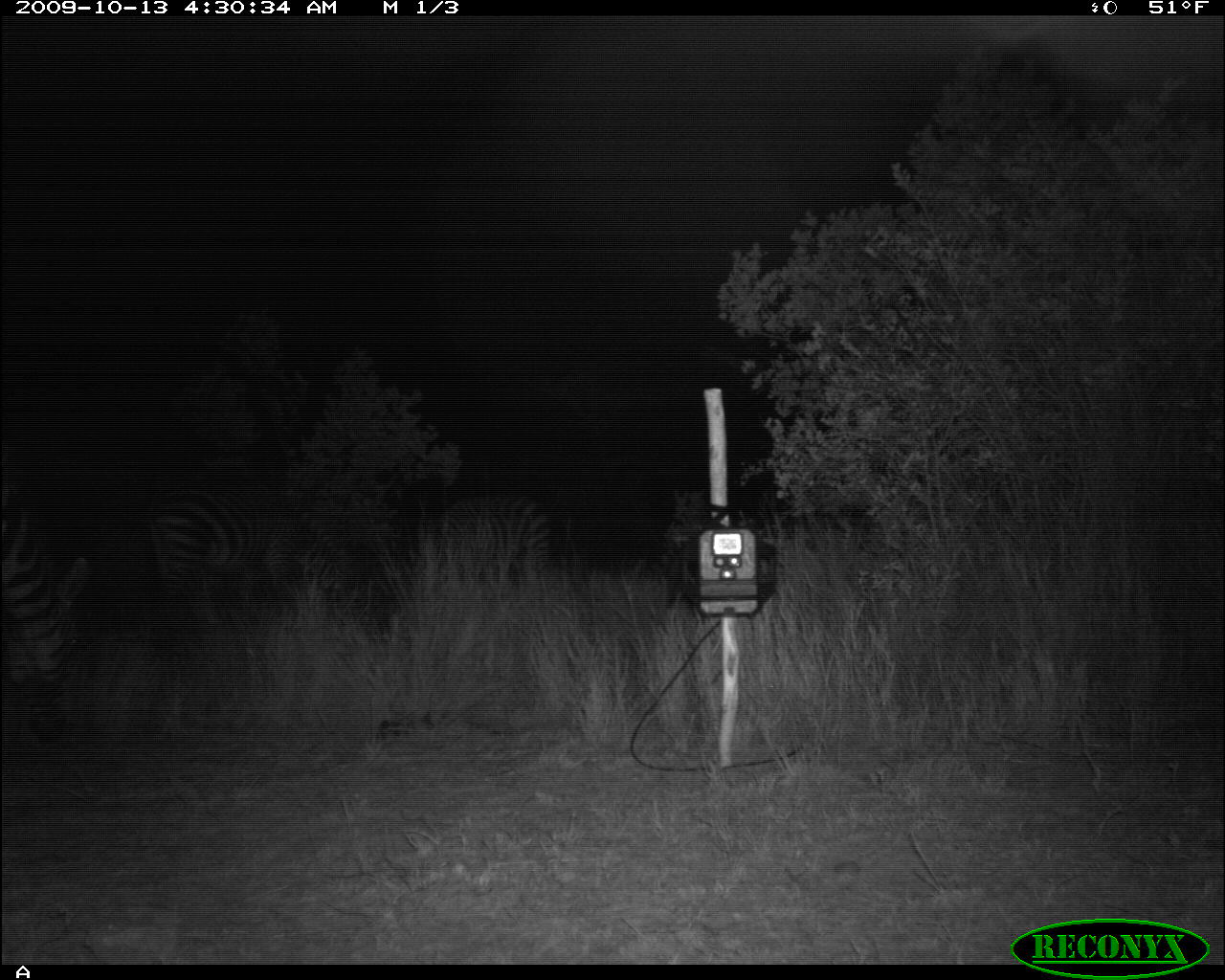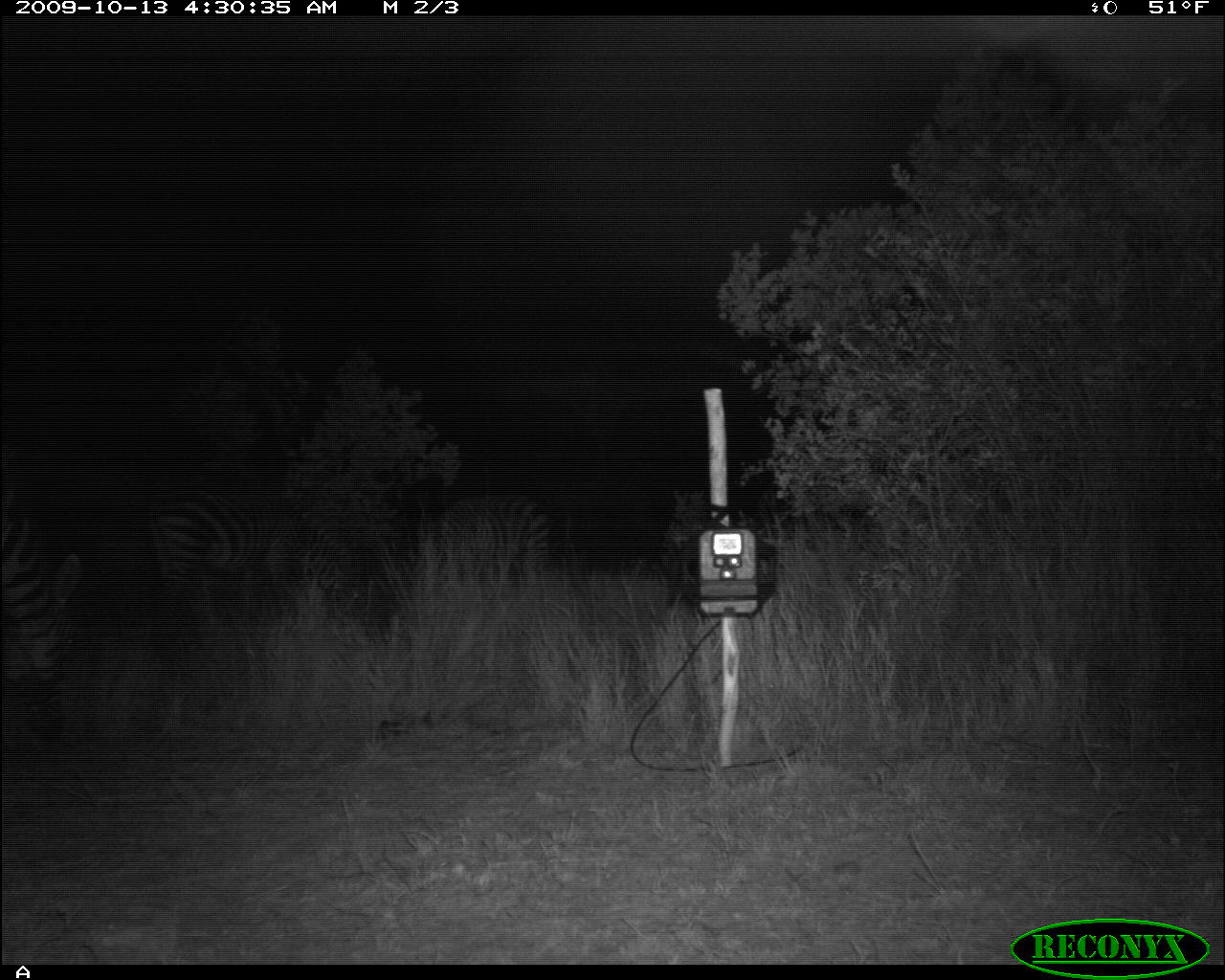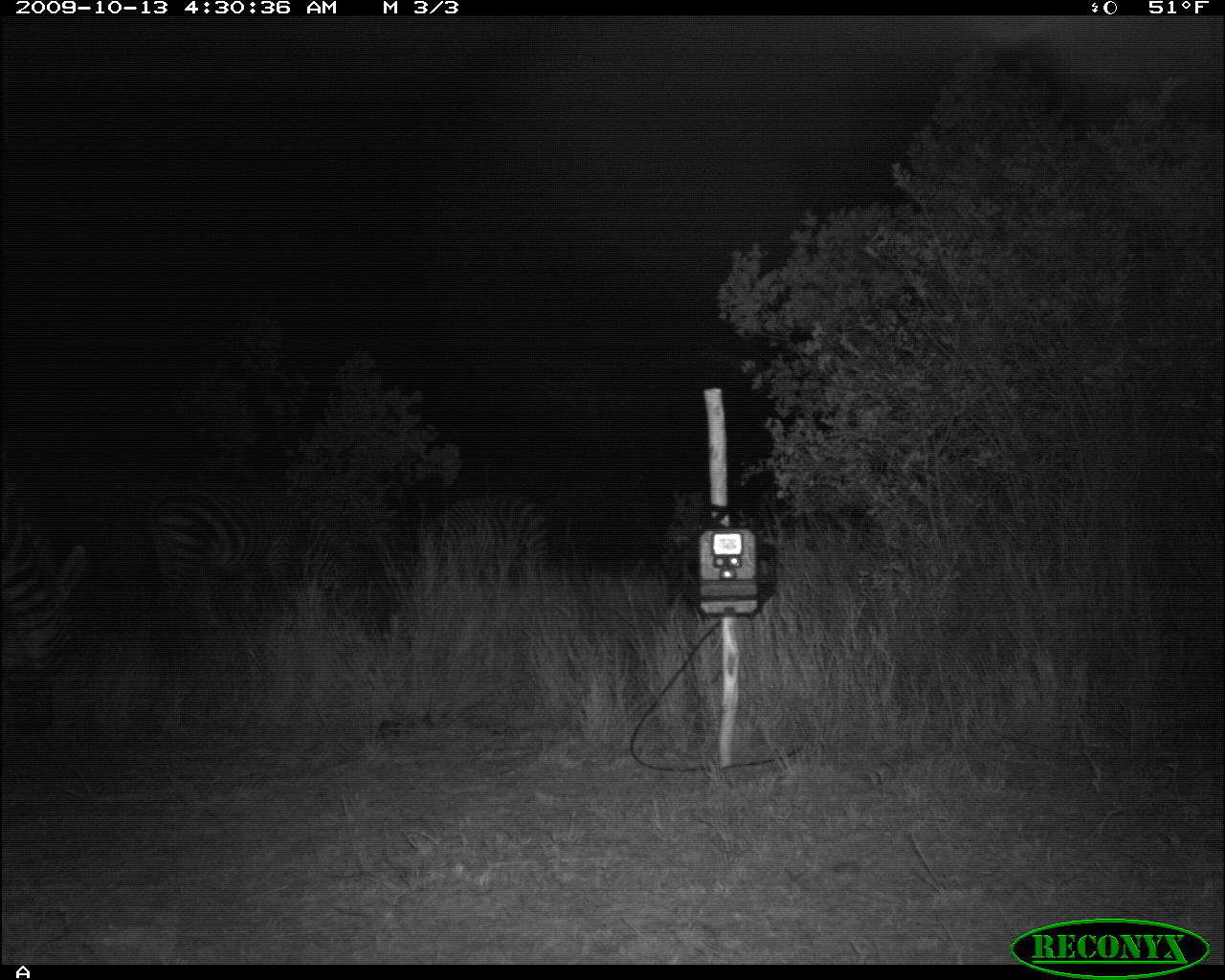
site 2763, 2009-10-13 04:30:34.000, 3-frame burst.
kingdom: Animalia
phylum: Chordata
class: Mammalia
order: Perissodactyla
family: Equidae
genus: Equus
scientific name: Equus quagga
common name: plains zebra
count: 3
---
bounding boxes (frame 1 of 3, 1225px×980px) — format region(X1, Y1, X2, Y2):
equus quagga: region(154, 482, 326, 633); region(3, 496, 92, 746)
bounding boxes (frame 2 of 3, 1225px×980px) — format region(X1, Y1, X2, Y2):
equus quagga: region(144, 473, 397, 659); region(1, 501, 86, 692); region(407, 492, 551, 604)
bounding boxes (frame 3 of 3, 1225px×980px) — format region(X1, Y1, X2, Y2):
equus quagga: region(151, 484, 379, 638); region(0, 501, 87, 729); region(416, 497, 550, 584)